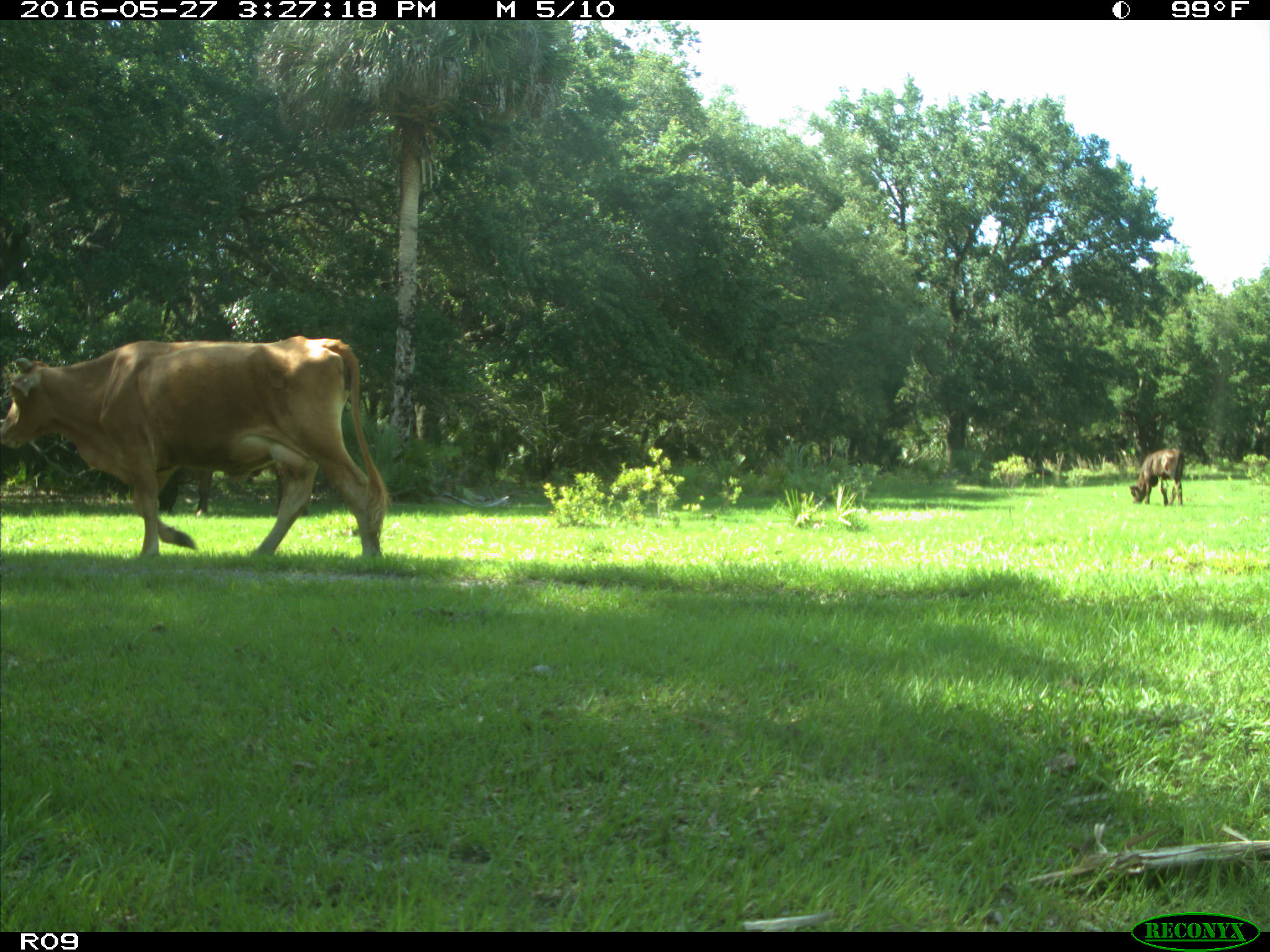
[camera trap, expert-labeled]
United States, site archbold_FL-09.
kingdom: Animalia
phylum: Chordata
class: Mammalia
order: Artiodactyla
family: Bovidae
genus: Bos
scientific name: Bos taurus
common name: domestic cow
Bos taurus (domestic cow).